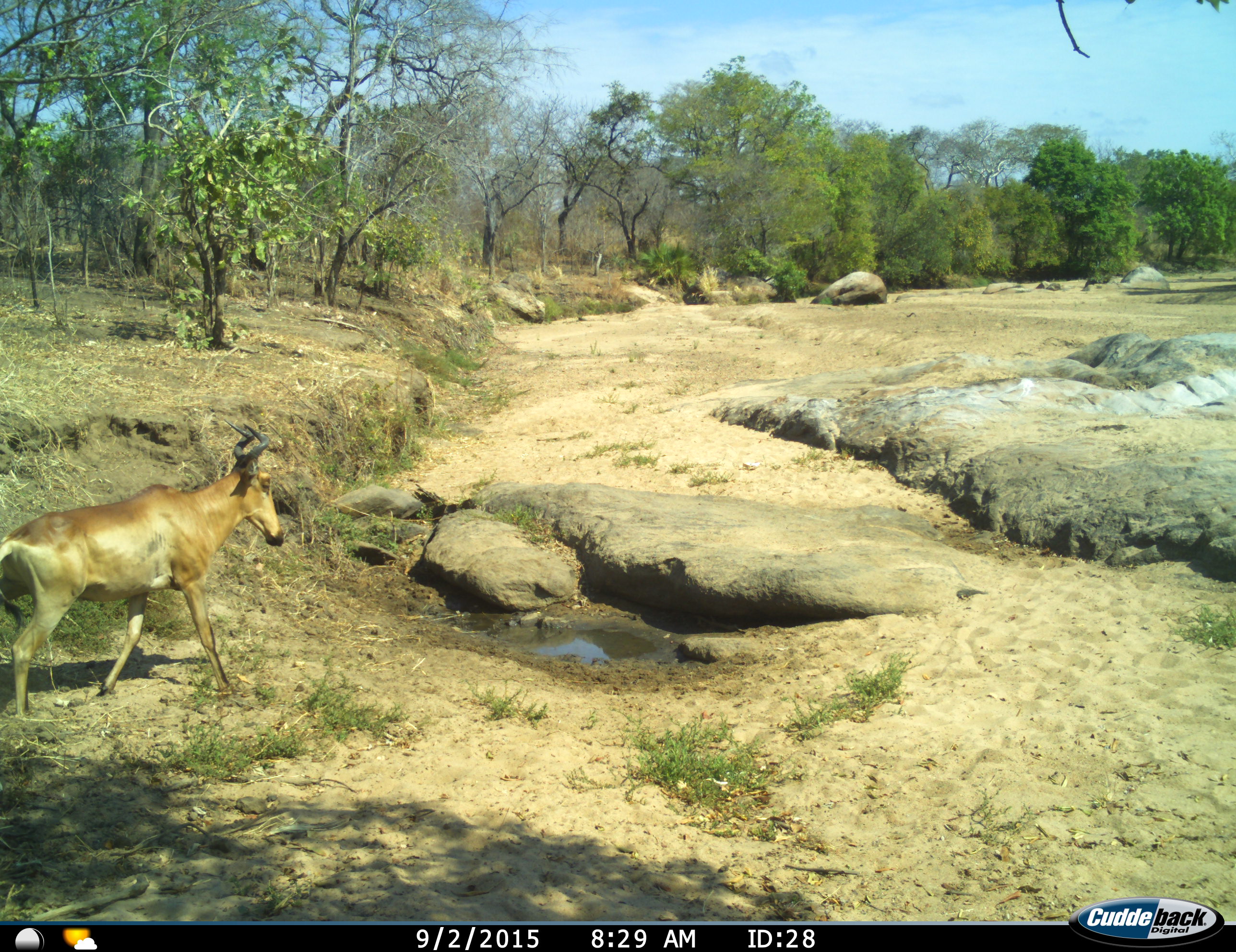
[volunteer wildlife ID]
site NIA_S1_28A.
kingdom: Animalia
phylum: Chordata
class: Mammalia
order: Artiodactyla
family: Bovidae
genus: Alcelaphus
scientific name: Alcelaphus buselaphus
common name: hartebeest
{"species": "hartebeest (Alcelaphus buselaphus)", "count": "1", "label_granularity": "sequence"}